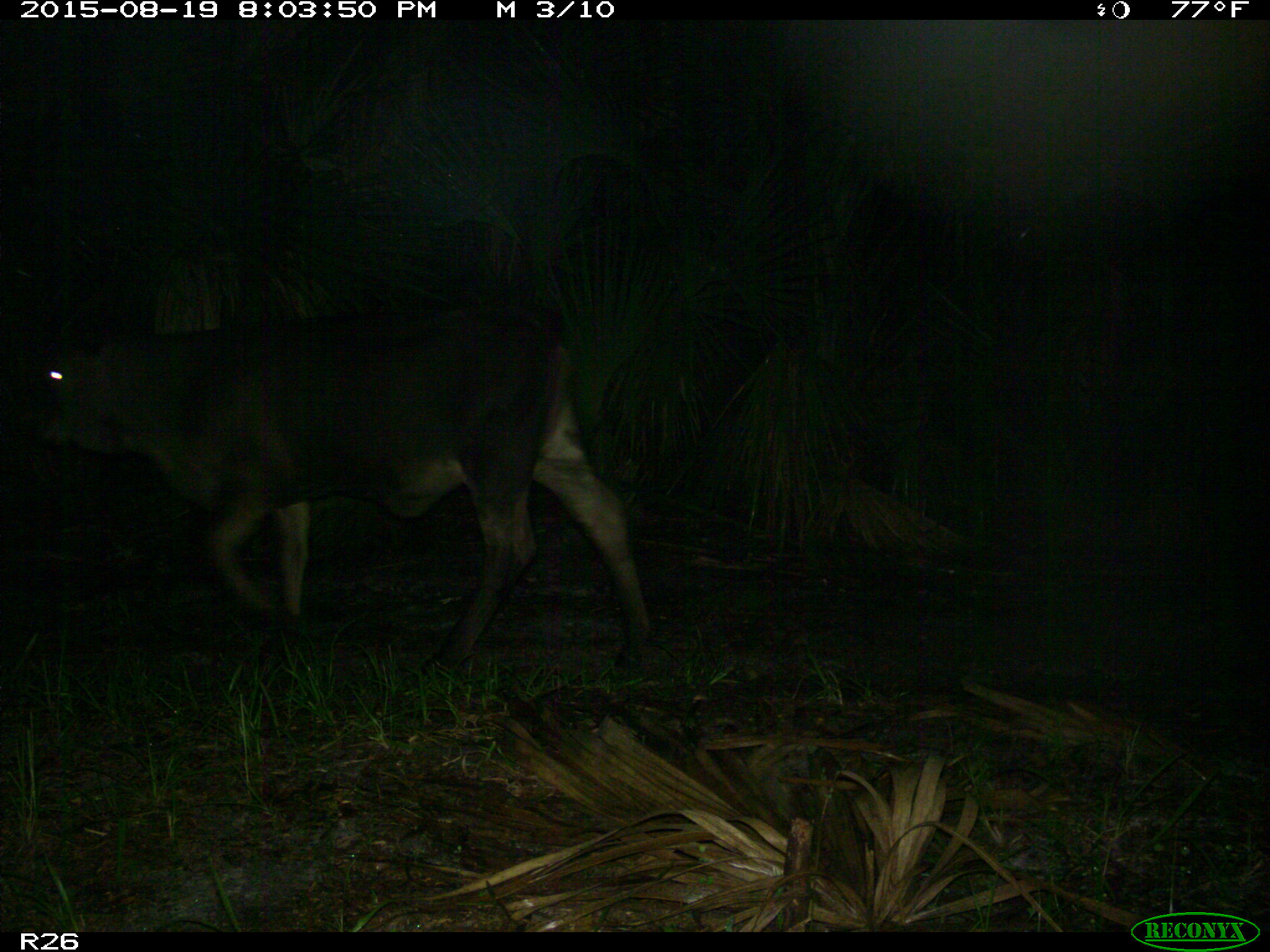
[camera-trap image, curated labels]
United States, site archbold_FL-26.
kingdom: Animalia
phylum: Chordata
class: Mammalia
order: Artiodactyla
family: Bovidae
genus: Bos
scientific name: Bos taurus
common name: domestic cow